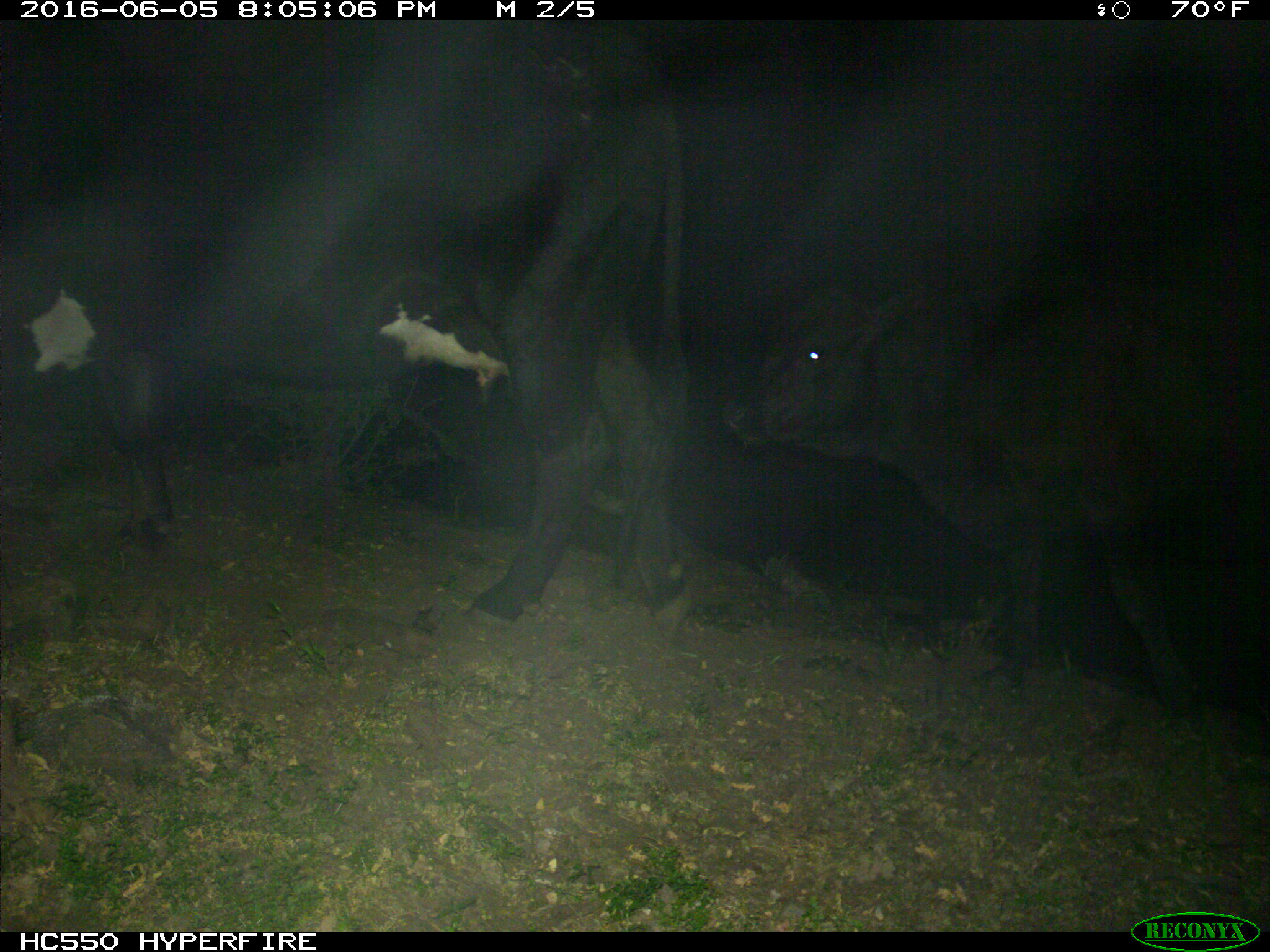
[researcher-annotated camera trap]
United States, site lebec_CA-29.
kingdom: Animalia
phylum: Chordata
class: Mammalia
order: Artiodactyla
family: Bovidae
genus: Bos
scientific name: Bos taurus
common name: domestic cow